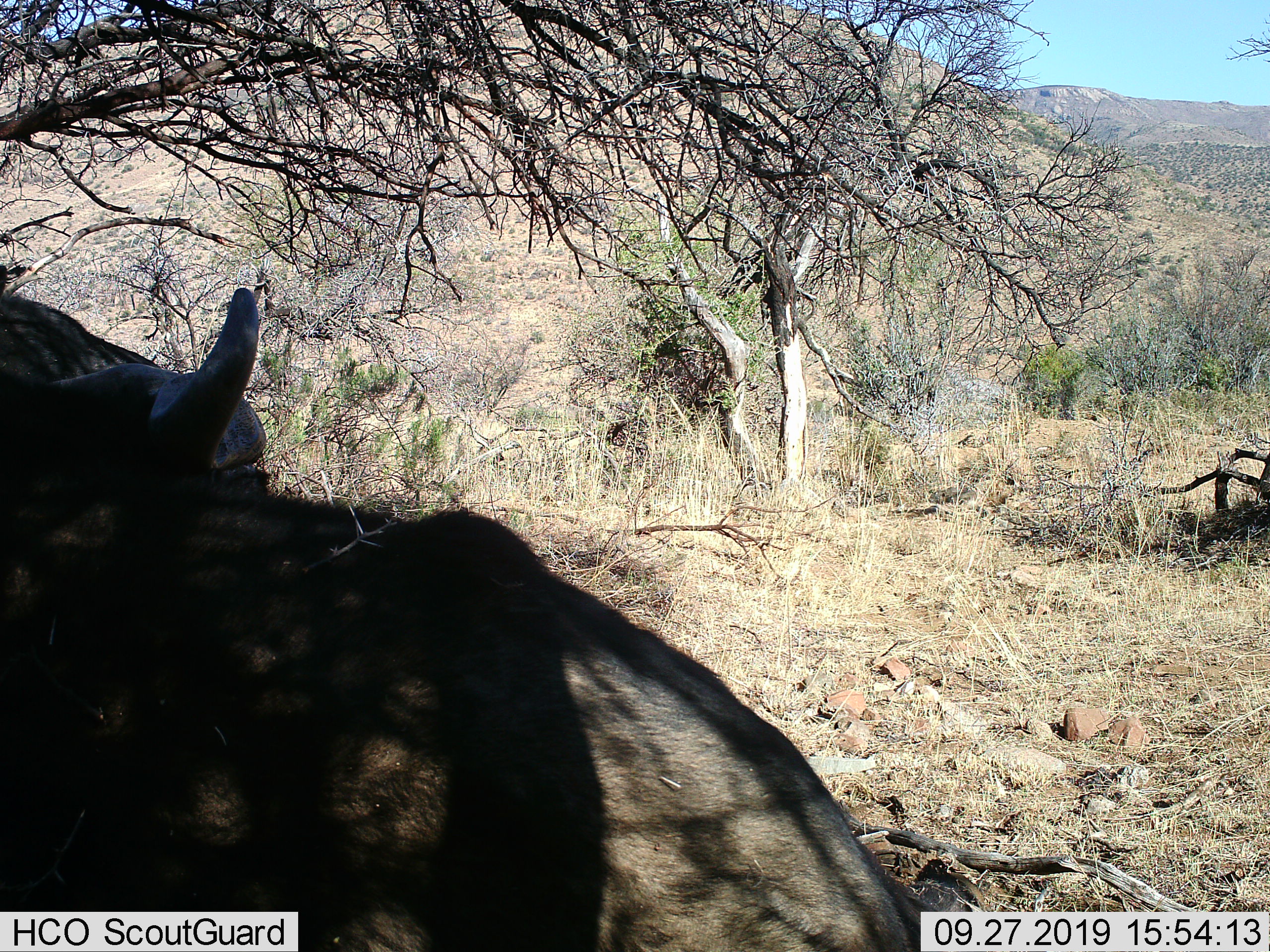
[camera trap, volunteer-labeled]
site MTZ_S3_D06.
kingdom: Animalia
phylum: Chordata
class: Mammalia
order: Artiodactyla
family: Bovidae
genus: Syncerus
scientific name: Syncerus caffer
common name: african buffalo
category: buffalo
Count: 1.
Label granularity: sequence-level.